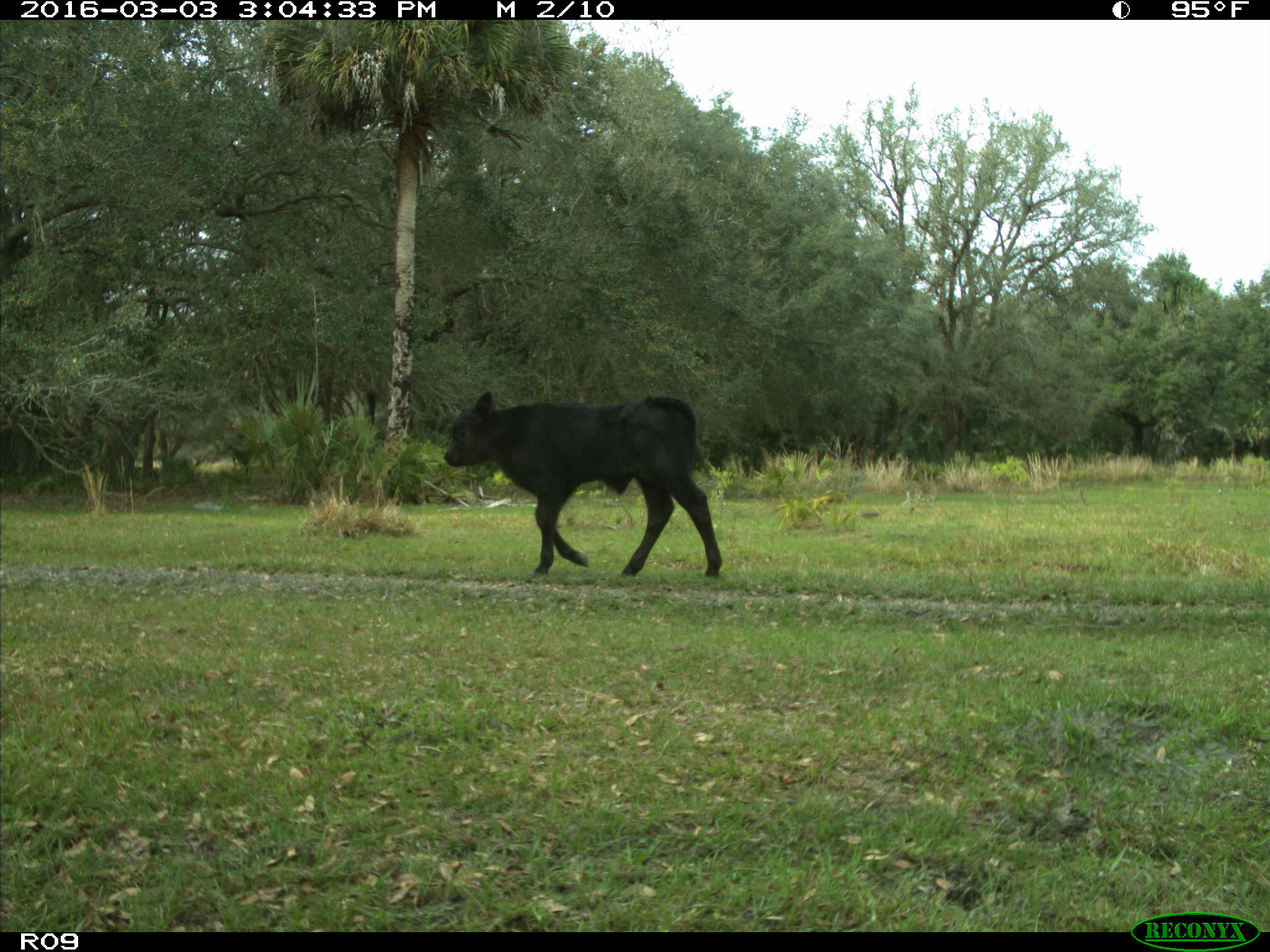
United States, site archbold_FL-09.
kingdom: Animalia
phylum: Chordata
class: Mammalia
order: Artiodactyla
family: Bovidae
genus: Bos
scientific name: Bos taurus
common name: domestic cow